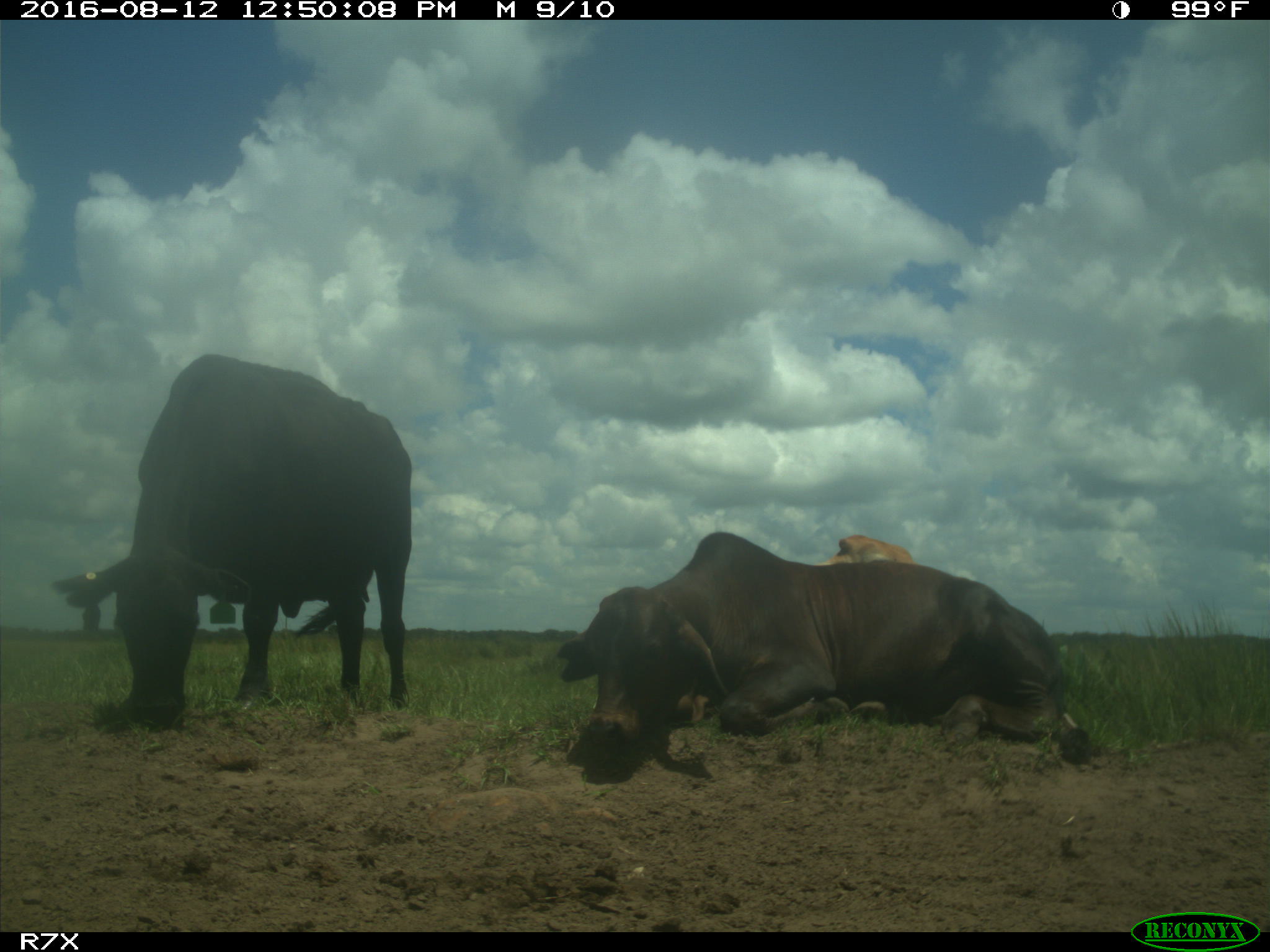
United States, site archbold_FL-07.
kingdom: Animalia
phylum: Chordata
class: Mammalia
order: Artiodactyla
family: Bovidae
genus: Bos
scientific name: Bos taurus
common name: domestic cow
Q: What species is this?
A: Bos taurus (domestic cow).